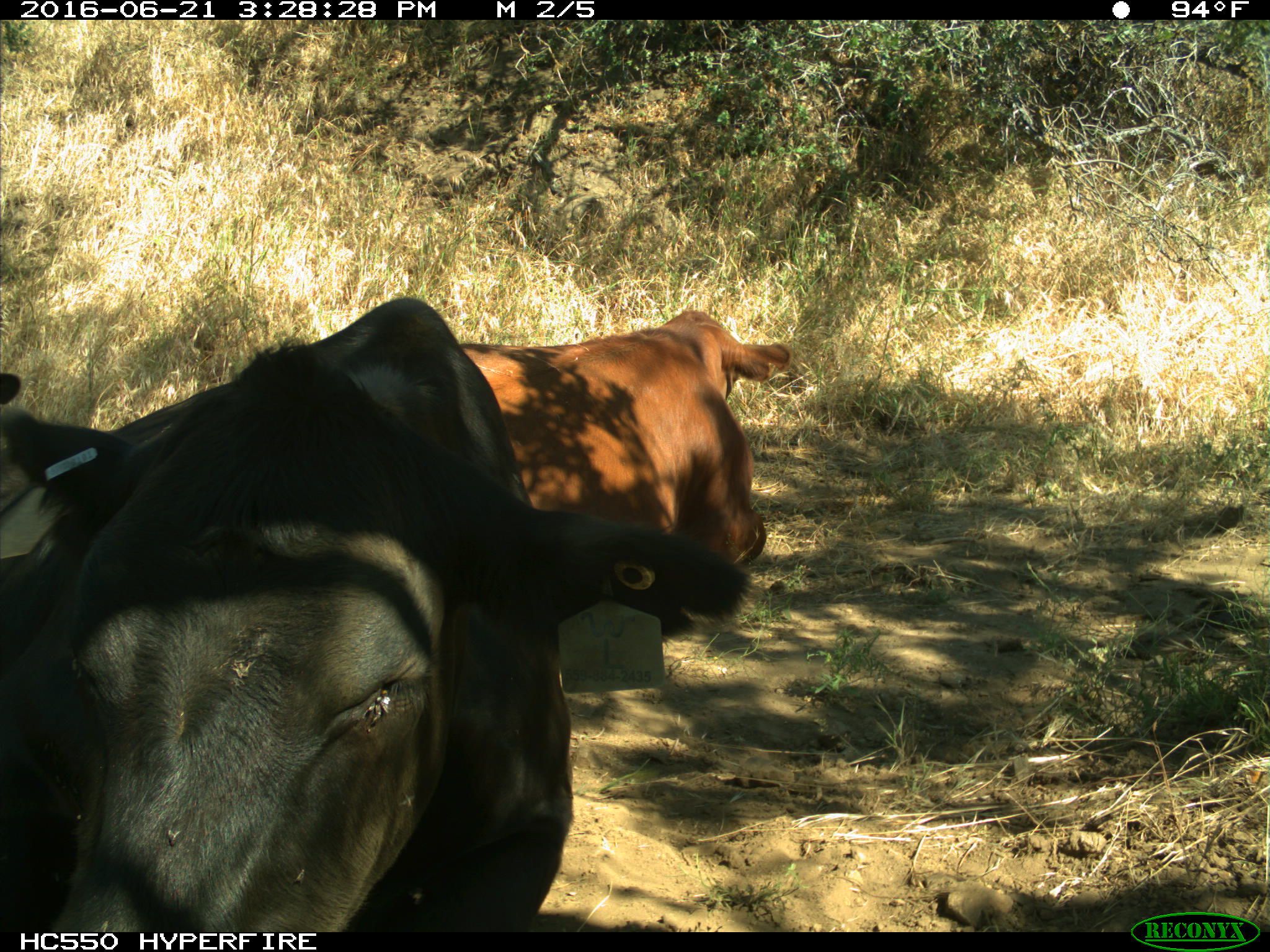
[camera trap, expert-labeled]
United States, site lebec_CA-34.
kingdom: Animalia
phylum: Chordata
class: Mammalia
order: Artiodactyla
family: Bovidae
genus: Bos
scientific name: Bos taurus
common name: domestic cow